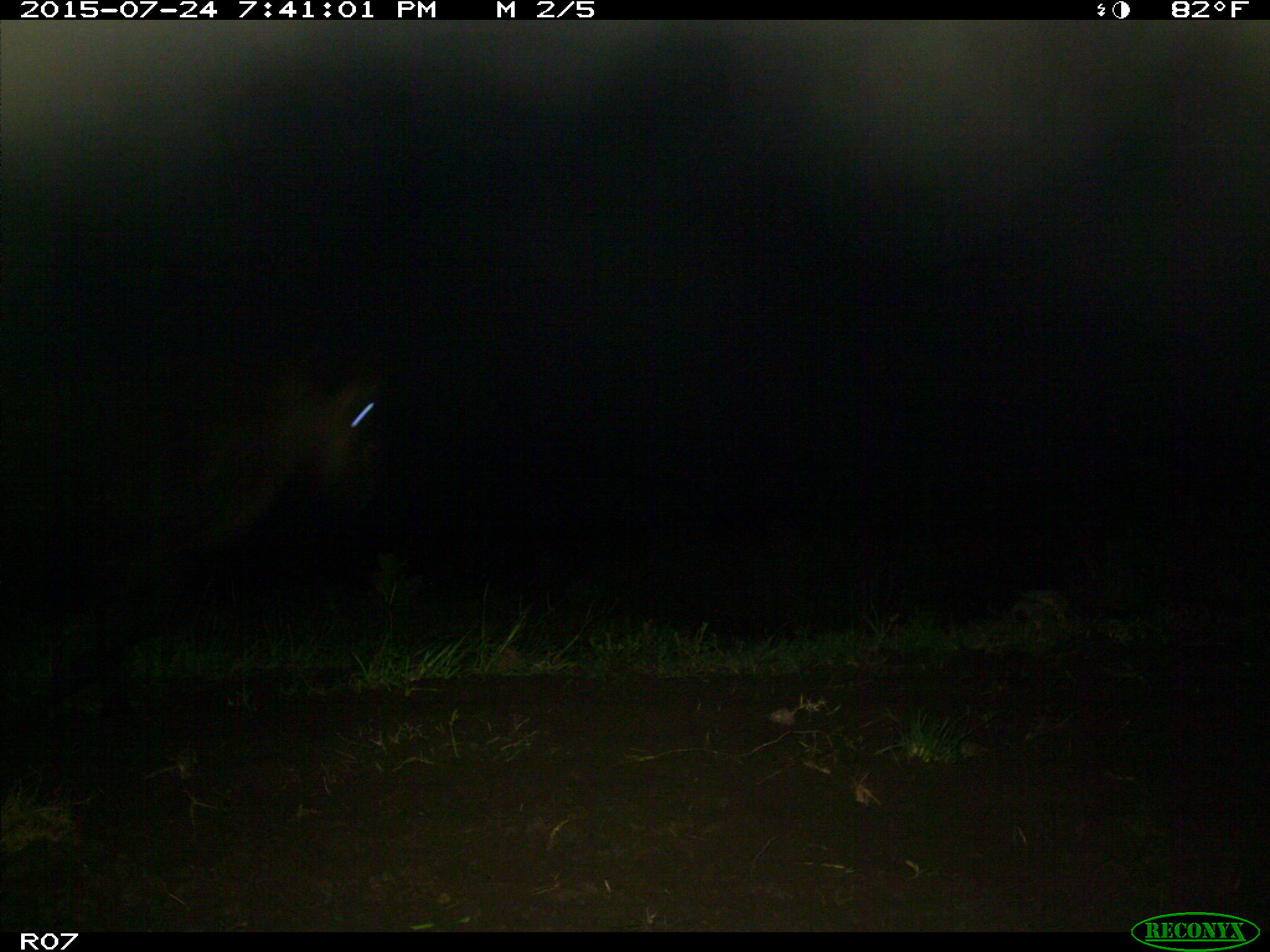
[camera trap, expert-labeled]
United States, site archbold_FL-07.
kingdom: Animalia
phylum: Chordata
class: Mammalia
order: Artiodactyla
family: Bovidae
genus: Bos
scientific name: Bos taurus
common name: domestic cow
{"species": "Bos taurus (domestic cow)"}